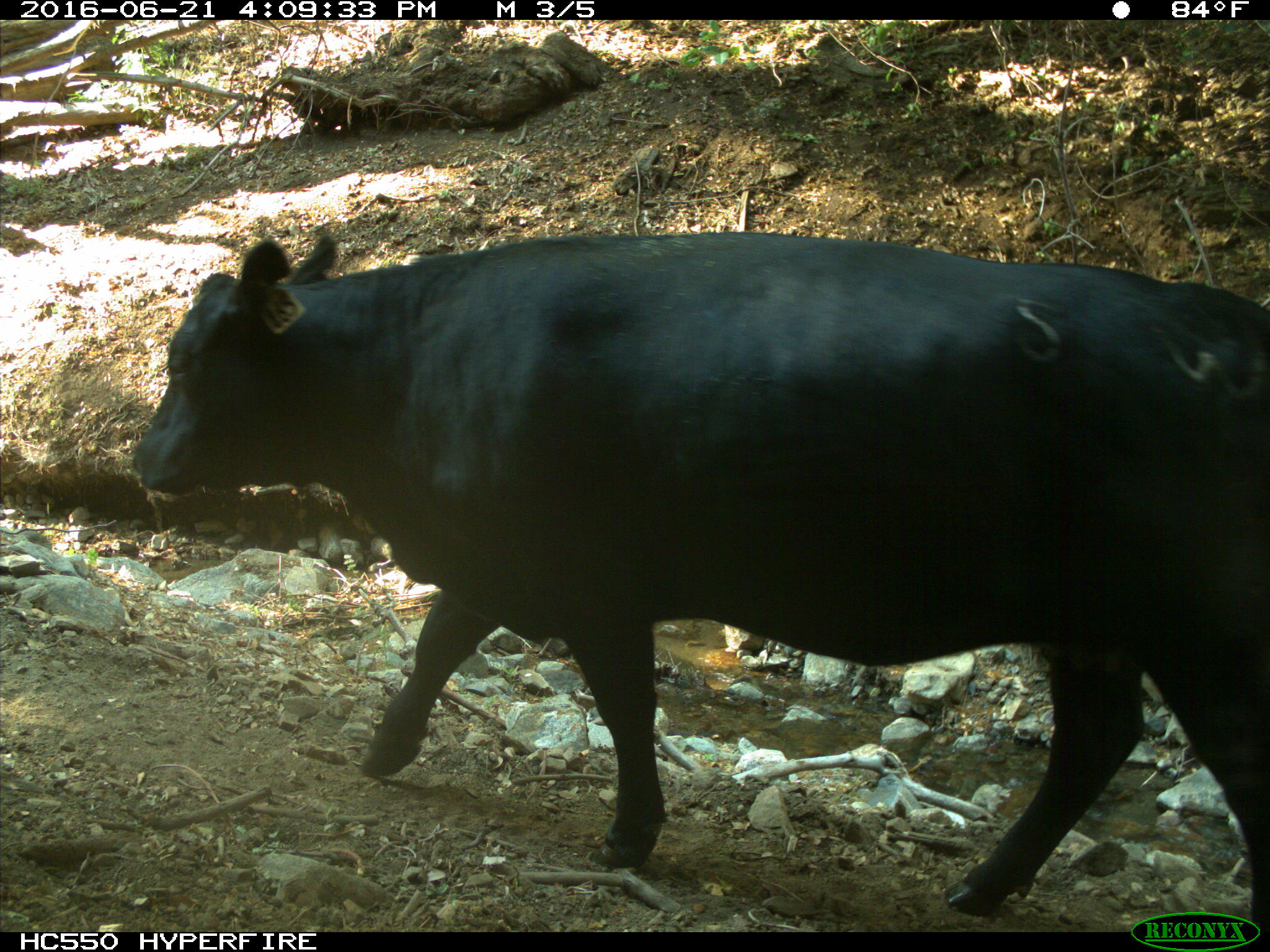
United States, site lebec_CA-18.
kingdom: Animalia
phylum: Chordata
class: Mammalia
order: Artiodactyla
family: Bovidae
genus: Bos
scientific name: Bos taurus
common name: domestic cow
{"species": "Bos taurus (domestic cow)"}